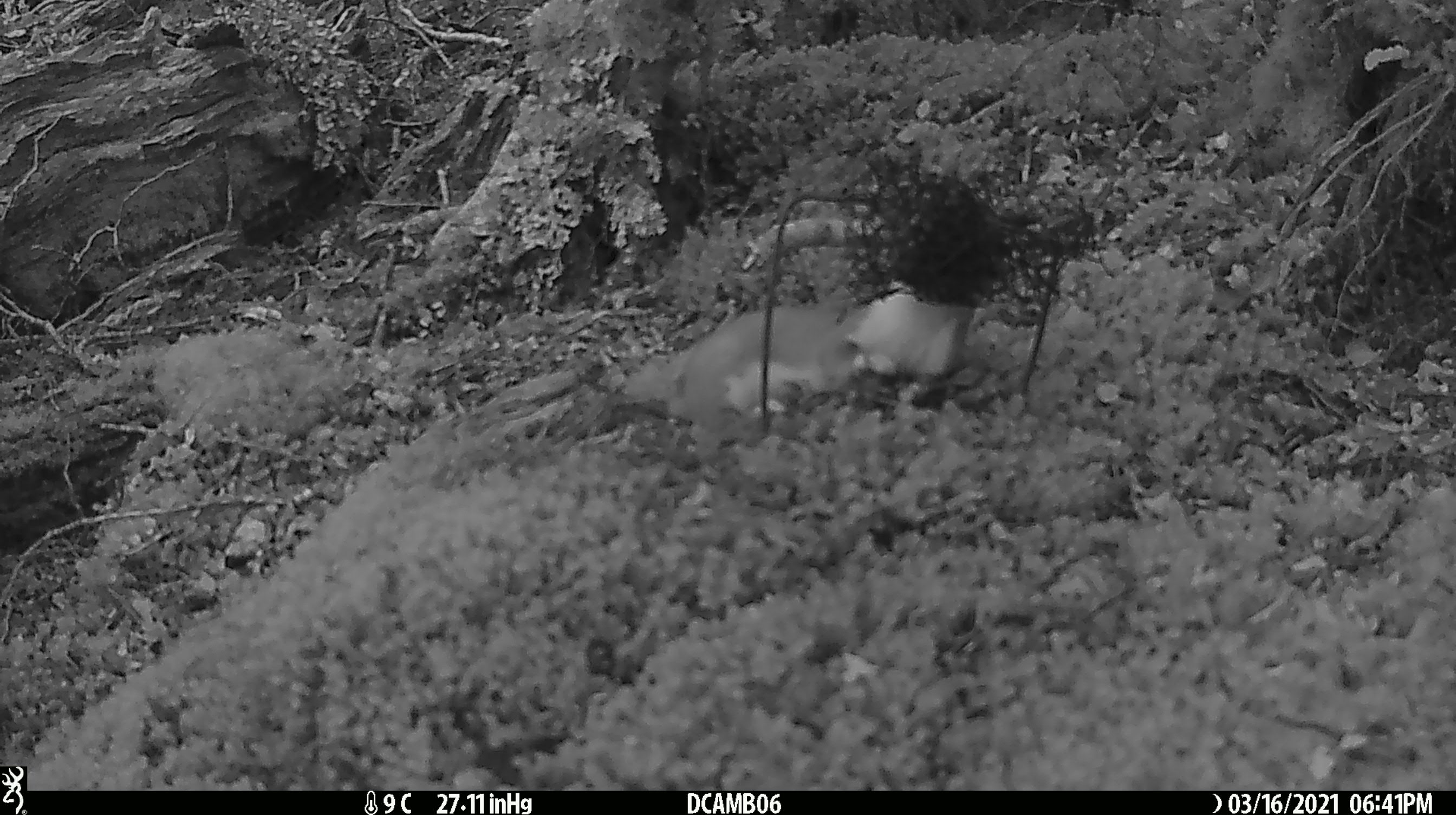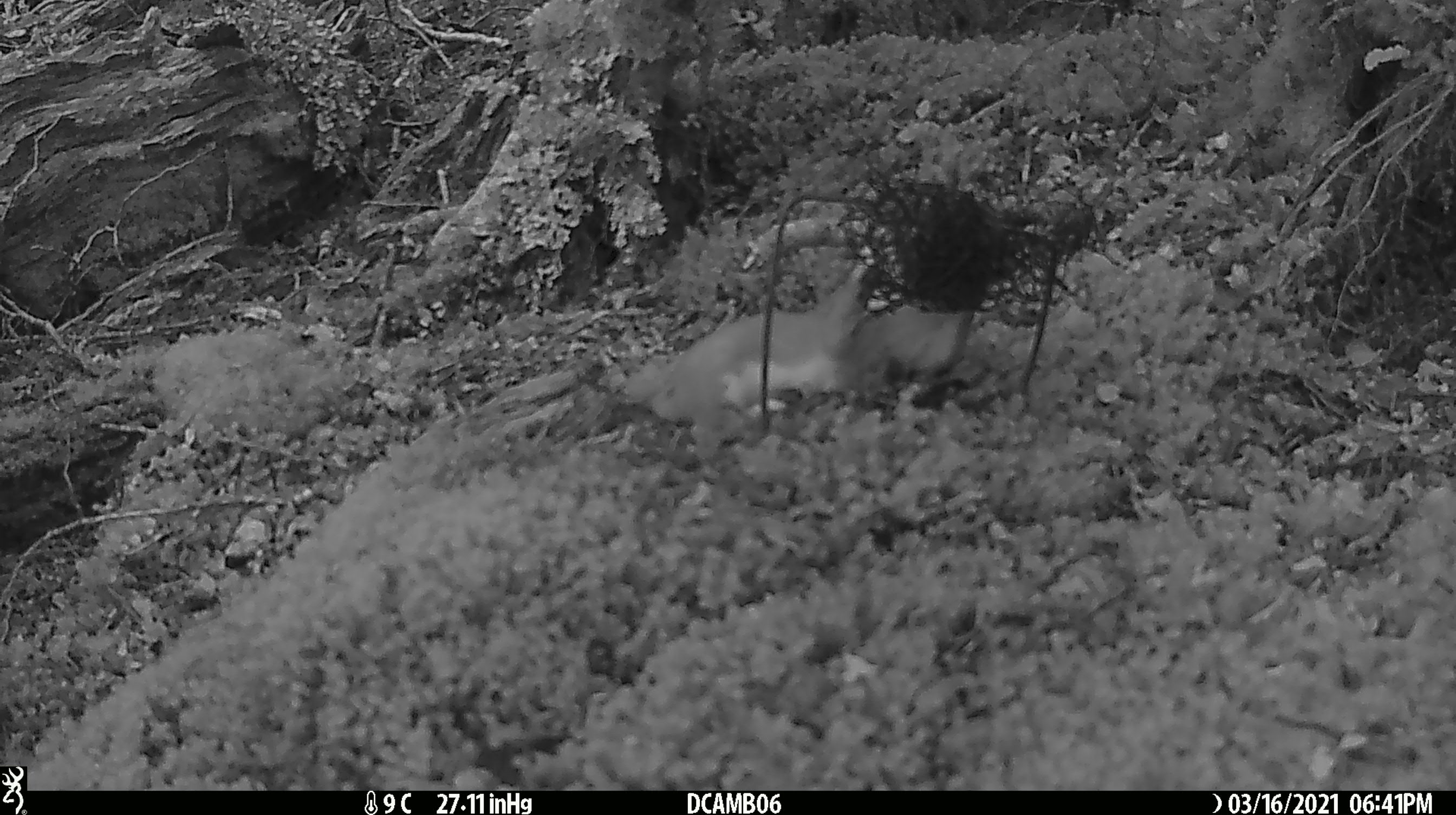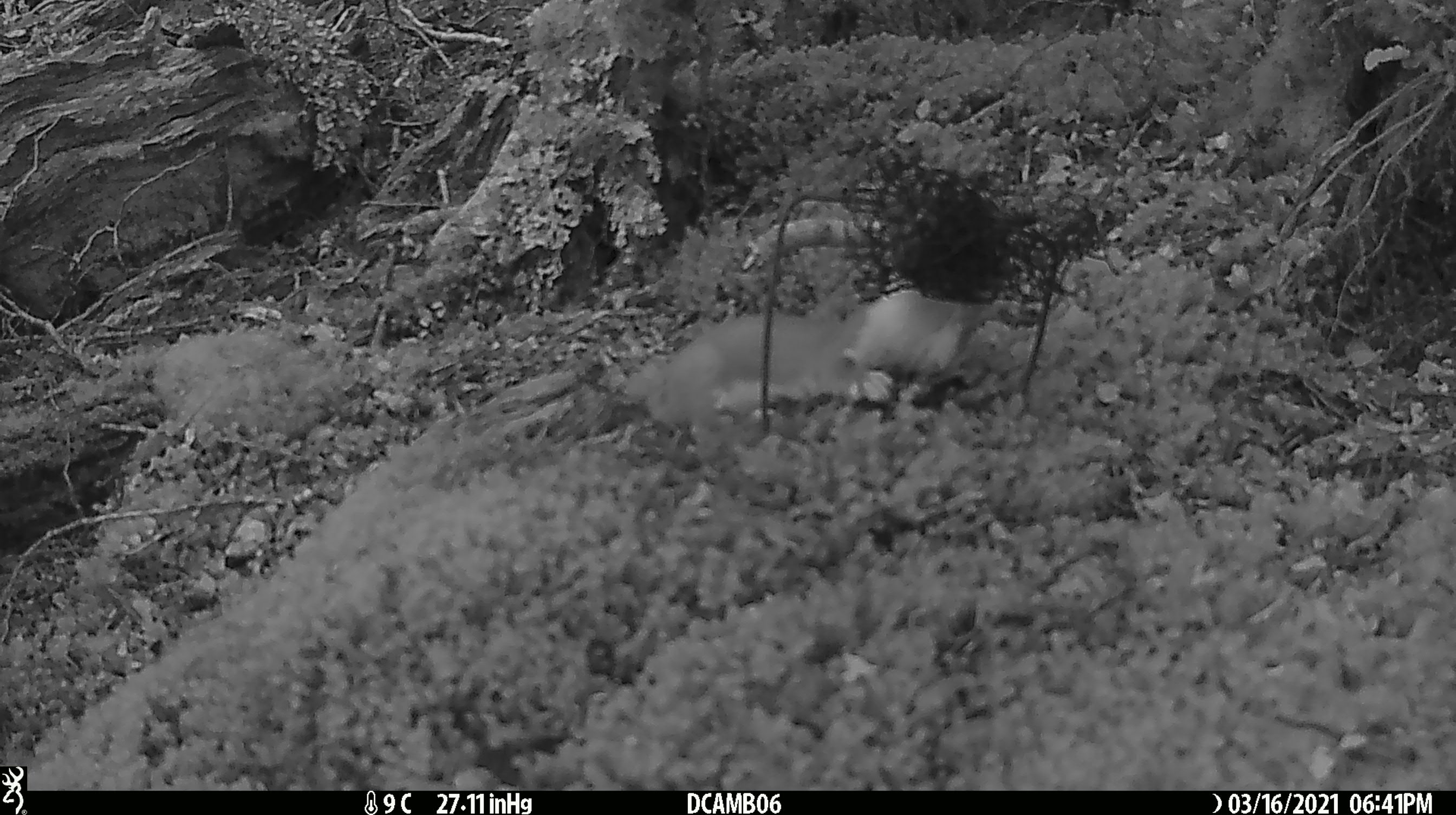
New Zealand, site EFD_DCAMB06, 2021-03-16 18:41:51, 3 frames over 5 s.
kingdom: Animalia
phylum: Chordata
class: Mammalia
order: Carnivora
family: Mustelidae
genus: Mustela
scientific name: Mustela erminea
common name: stoat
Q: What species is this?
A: Stoat (Mustela erminea).